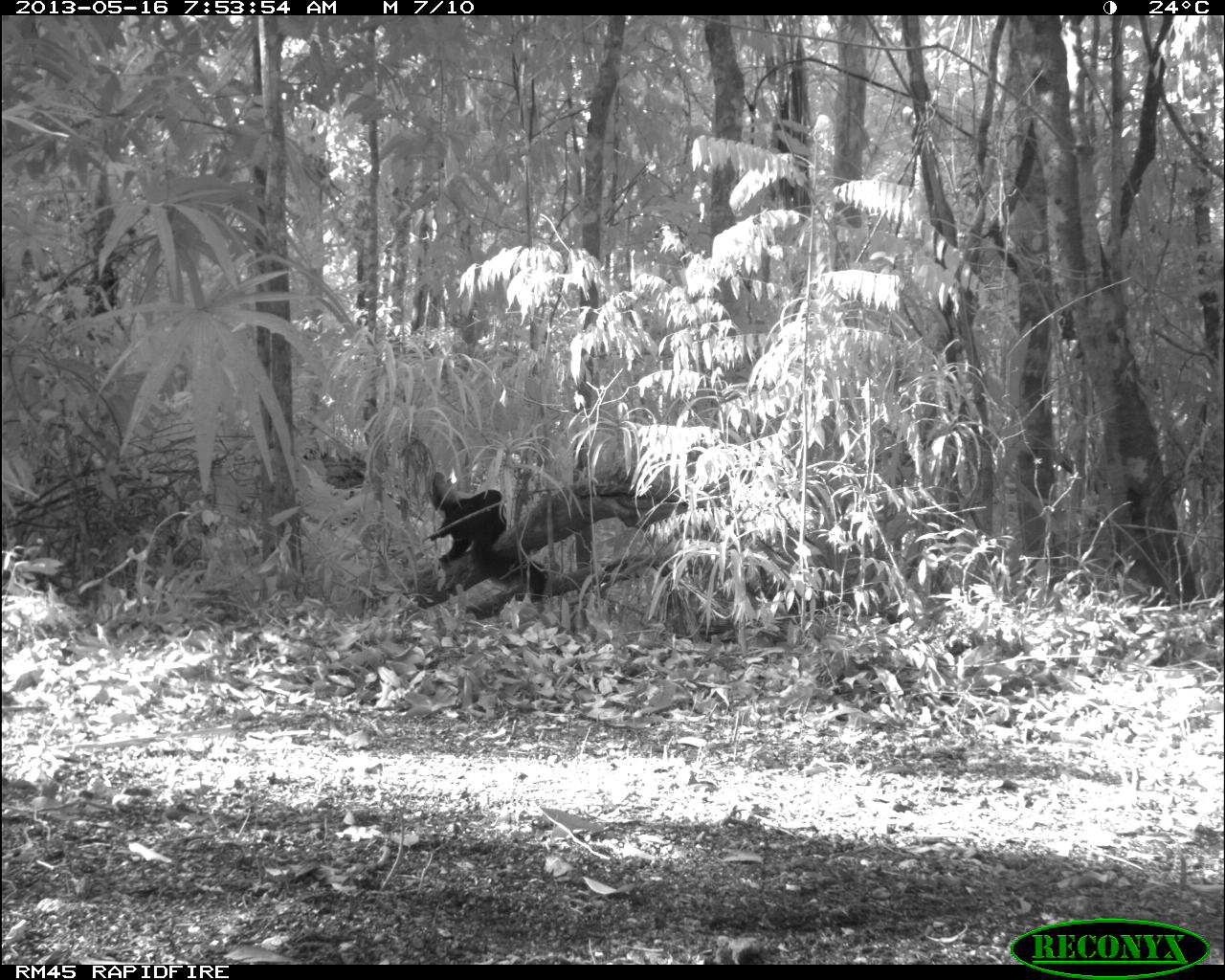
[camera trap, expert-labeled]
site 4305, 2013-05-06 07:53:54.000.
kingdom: Animalia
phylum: Chordata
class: Mammalia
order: Carnivora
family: Mustelidae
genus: Eira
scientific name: Eira barbara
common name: tayra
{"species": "Eira barbara (tayra)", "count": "1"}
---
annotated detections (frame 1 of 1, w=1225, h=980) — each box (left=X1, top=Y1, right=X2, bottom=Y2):
eira barbara: (left=428, top=471, right=548, bottom=613)